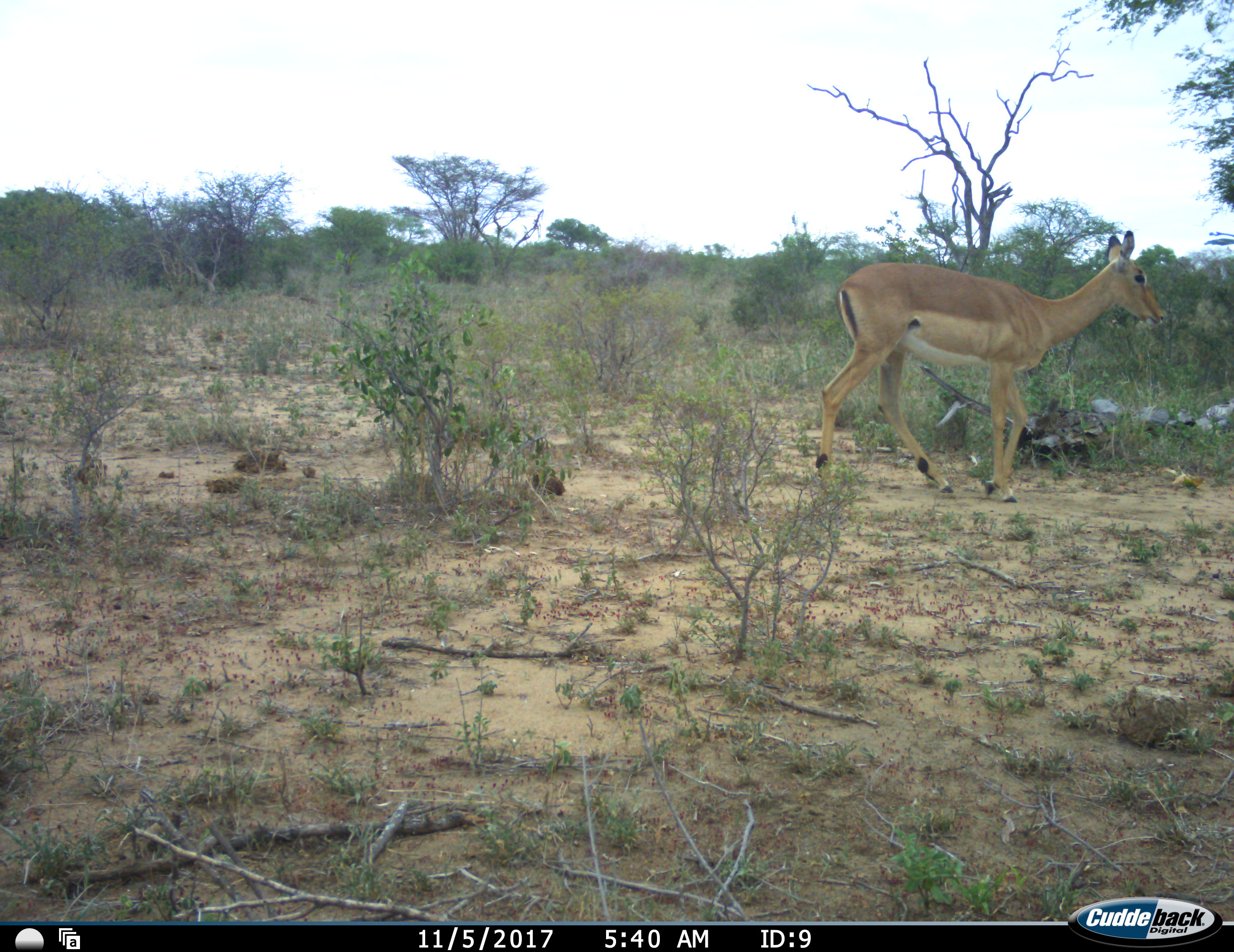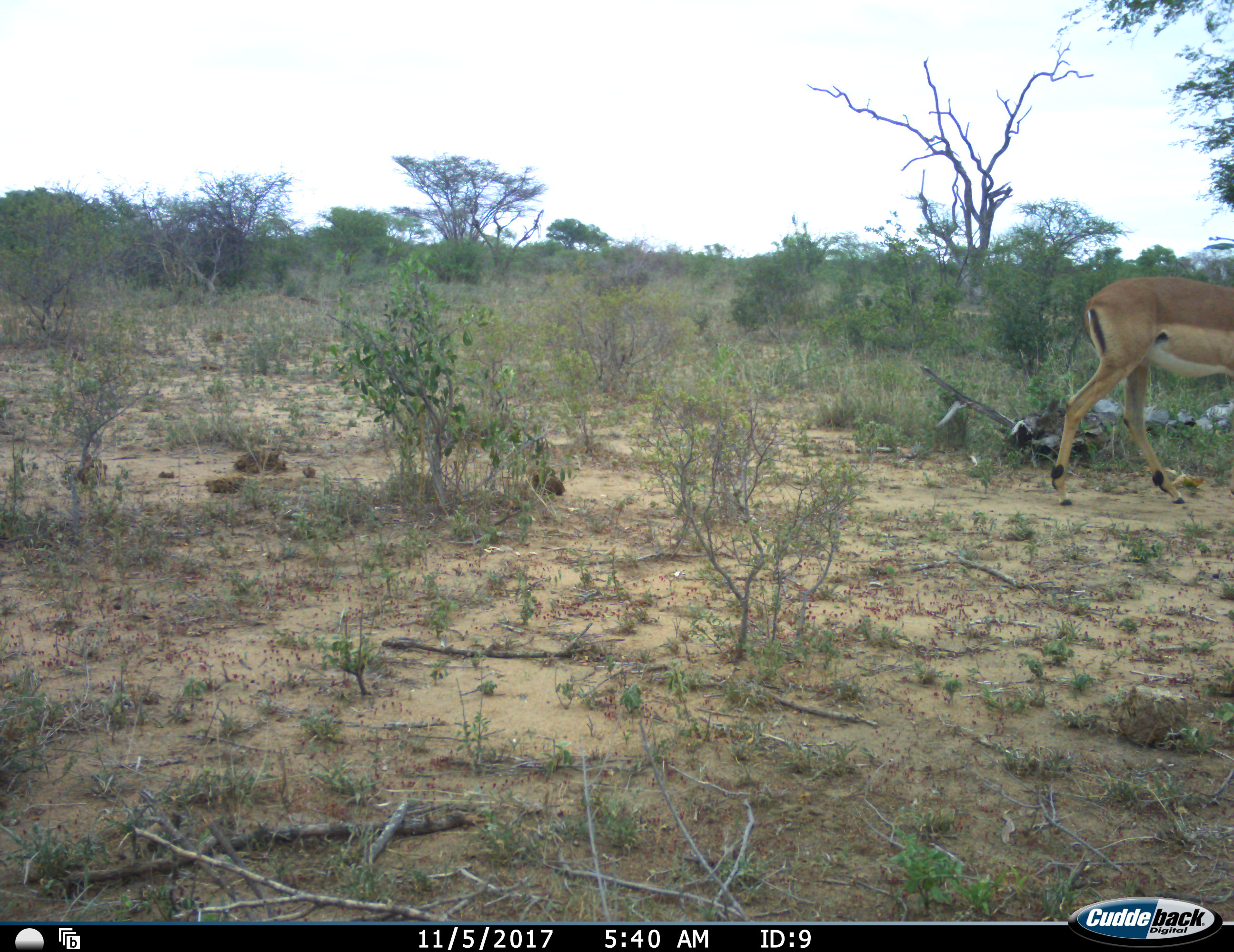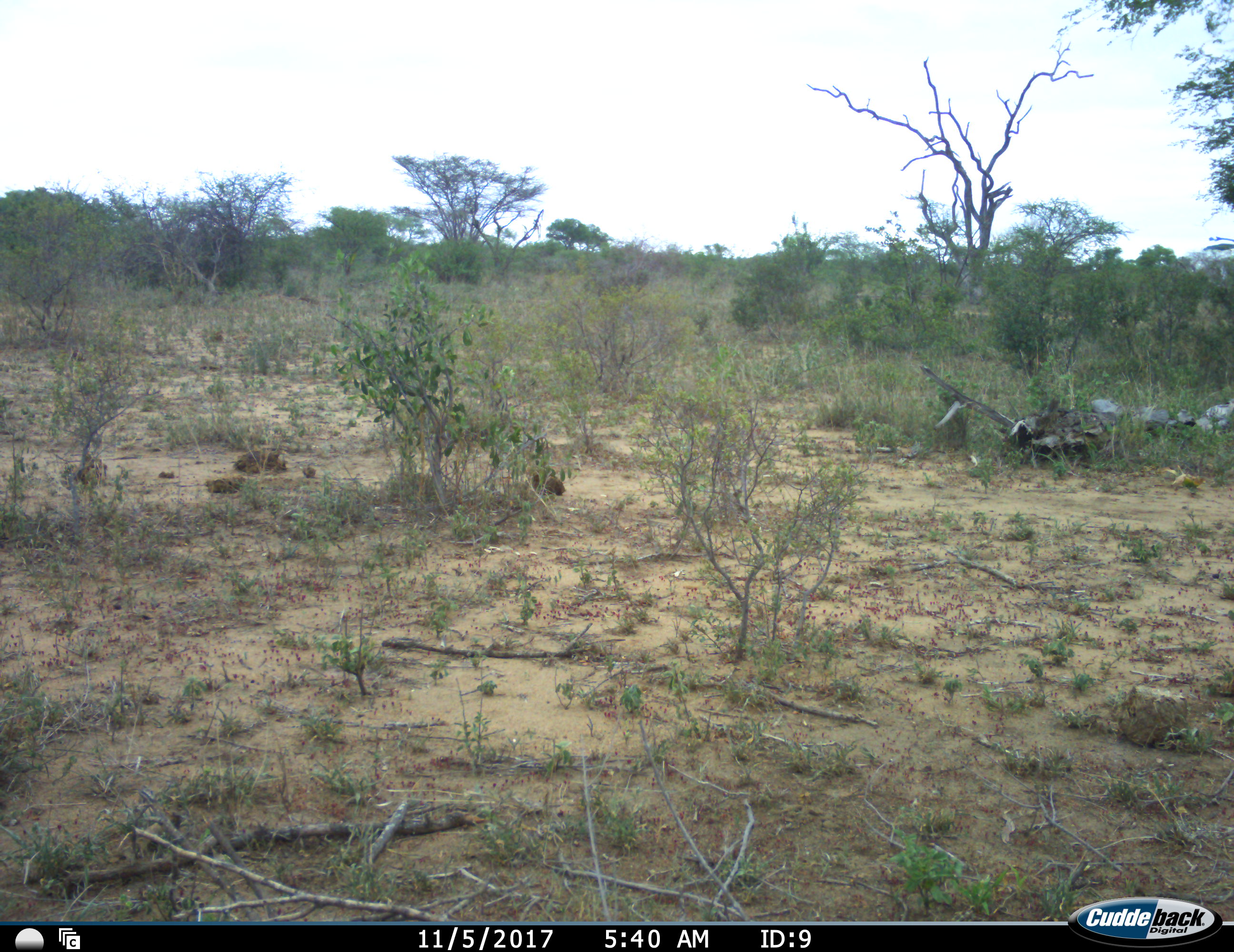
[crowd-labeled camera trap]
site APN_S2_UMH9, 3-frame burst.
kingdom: Animalia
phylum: Chordata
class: Mammalia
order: Artiodactyla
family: Bovidae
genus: Aepyceros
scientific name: Aepyceros melampus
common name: impala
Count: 1.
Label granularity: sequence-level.